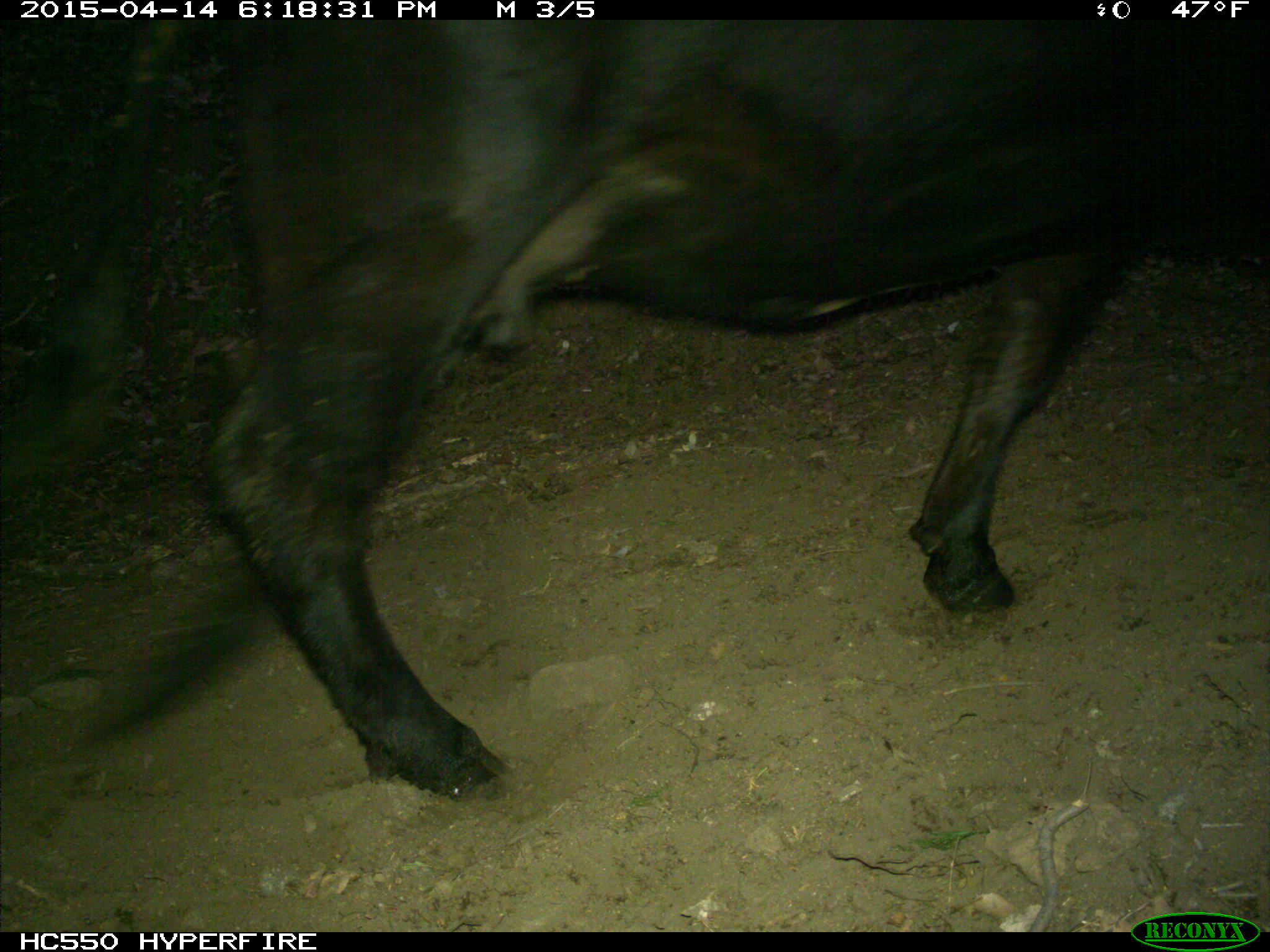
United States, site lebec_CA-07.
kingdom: Animalia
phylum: Chordata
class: Mammalia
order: Artiodactyla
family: Bovidae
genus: Bos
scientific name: Bos taurus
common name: domestic cow